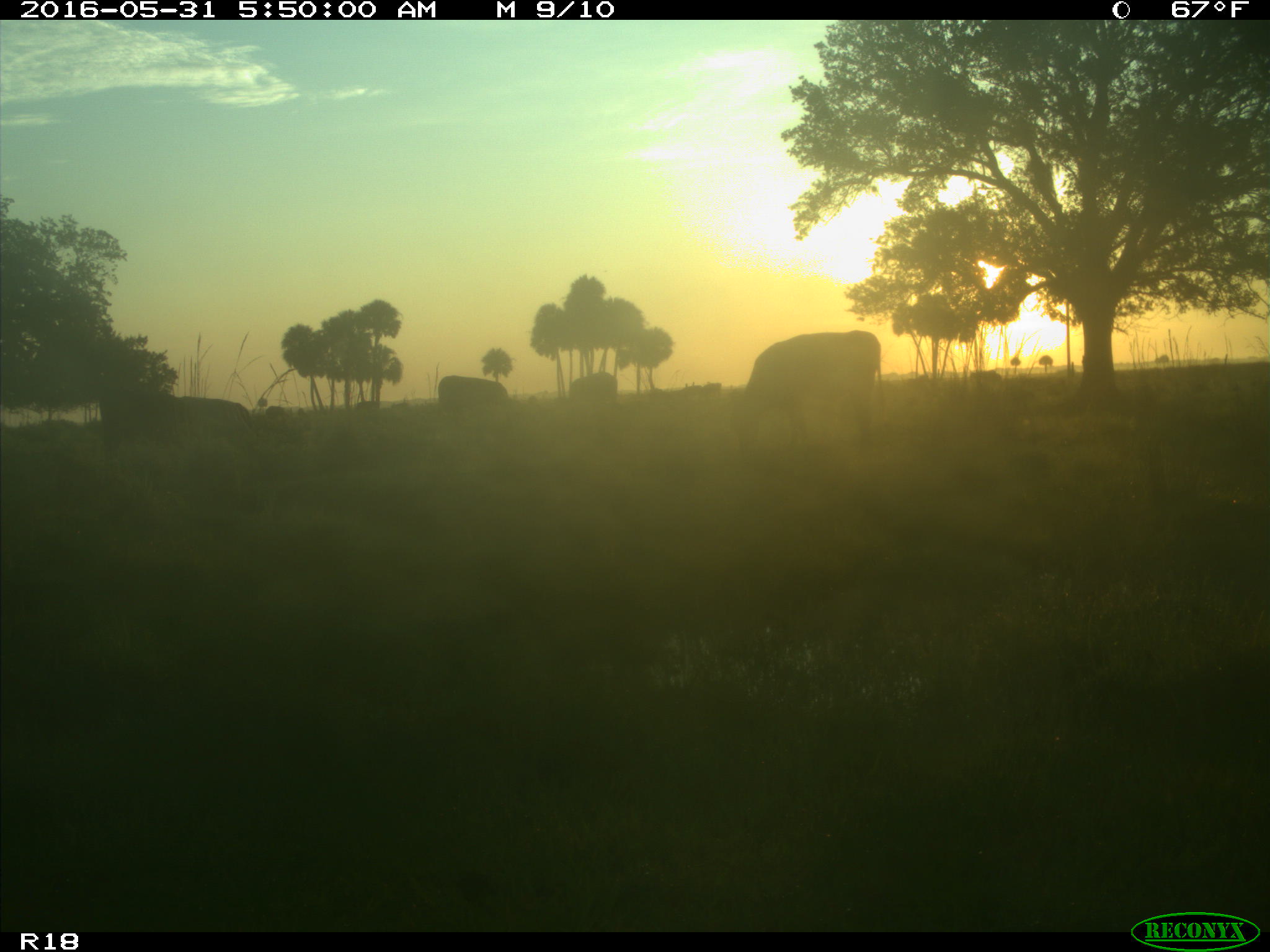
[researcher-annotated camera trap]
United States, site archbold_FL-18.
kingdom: Animalia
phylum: Chordata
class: Mammalia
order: Artiodactyla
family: Bovidae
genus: Bos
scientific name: Bos taurus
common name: domestic cow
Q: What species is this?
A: Bos taurus (domestic cow).